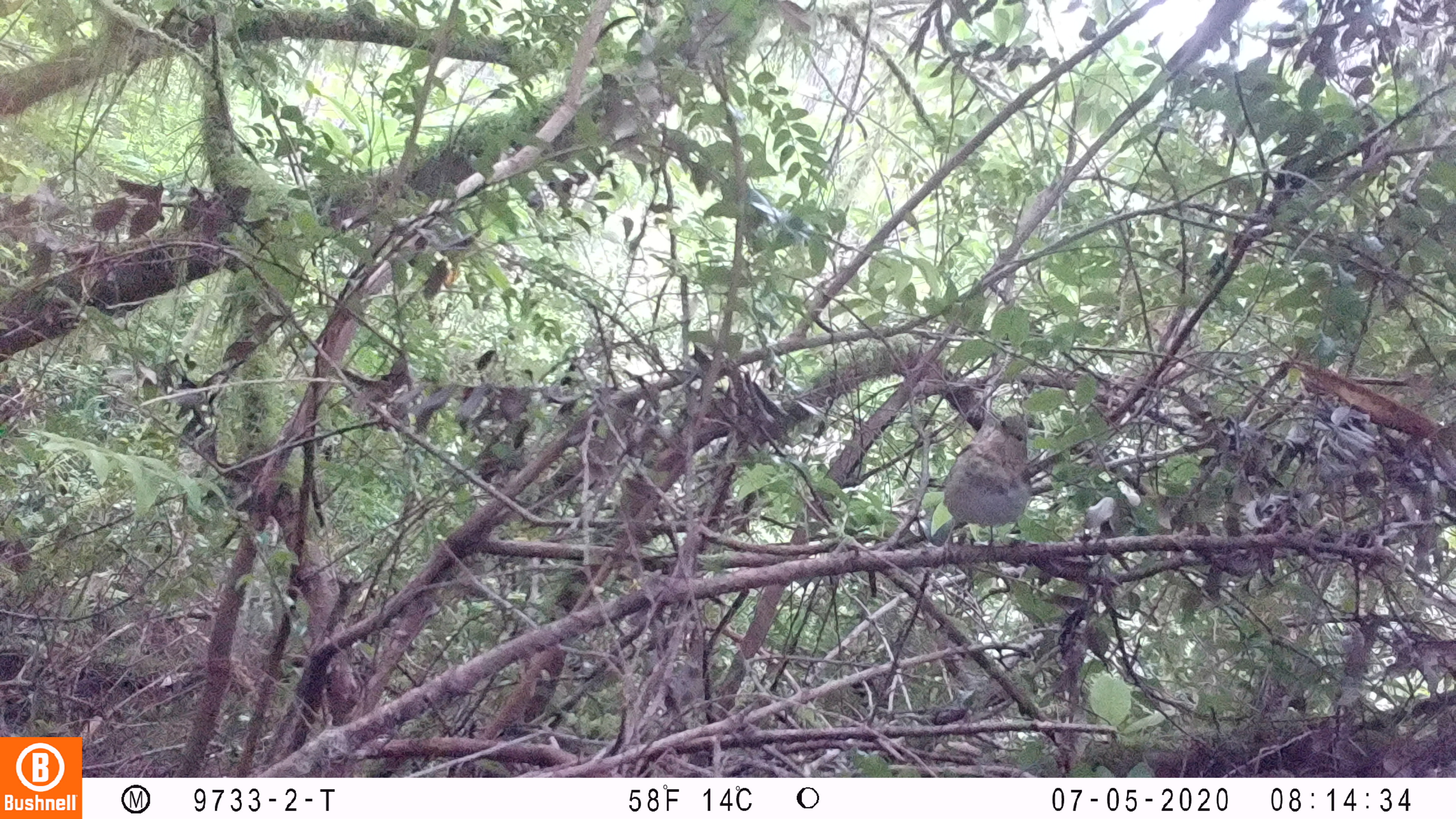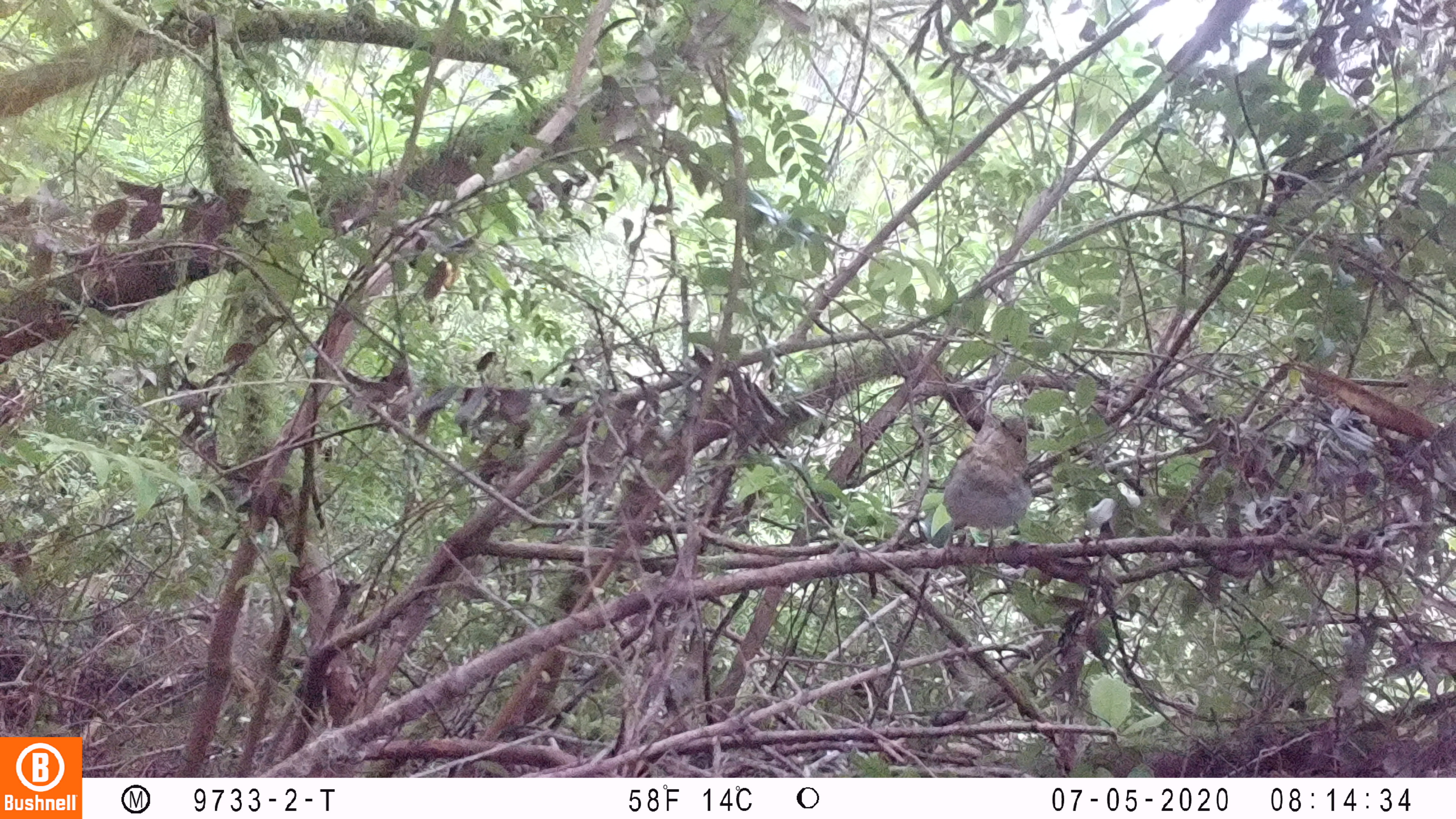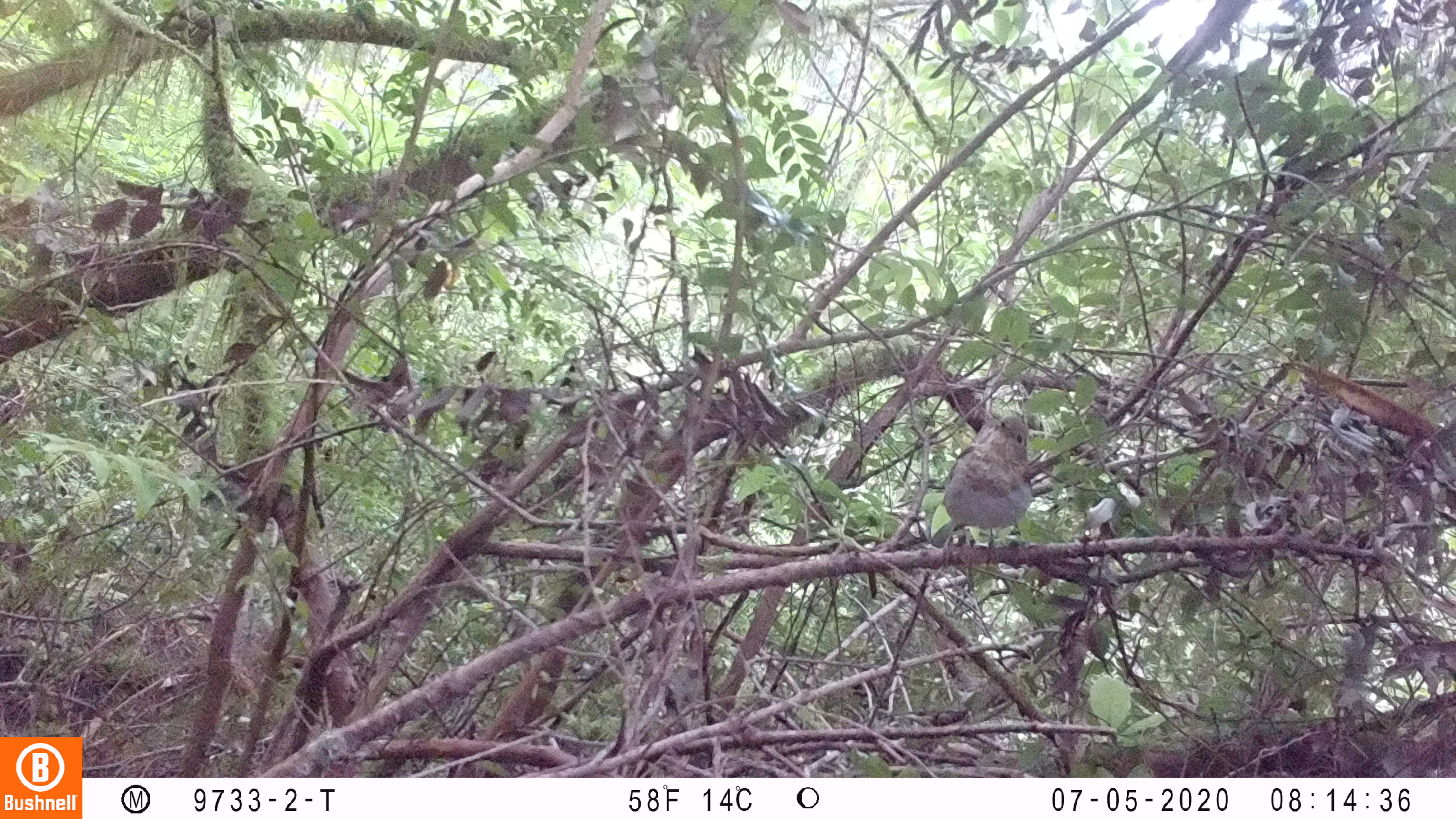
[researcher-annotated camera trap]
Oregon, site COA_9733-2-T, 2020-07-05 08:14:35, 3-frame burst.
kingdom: Animalia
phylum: Chordata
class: Aves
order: Passeriformes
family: Turdidae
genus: Catharus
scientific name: Catharus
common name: brown thrushes and nightingale-thrushes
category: catharus species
Catharus species (brown thrushes and nightingale-thrushes) (Catharus).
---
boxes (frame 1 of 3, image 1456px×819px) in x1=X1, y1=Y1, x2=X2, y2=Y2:
catharus species: x1=940, y1=411, x2=1045, y2=546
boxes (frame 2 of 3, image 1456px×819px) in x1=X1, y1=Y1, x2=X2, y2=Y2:
catharus species: x1=938, y1=408, x2=1032, y2=546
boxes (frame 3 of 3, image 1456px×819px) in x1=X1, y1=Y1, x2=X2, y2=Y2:
catharus species: x1=938, y1=414, x2=1038, y2=546